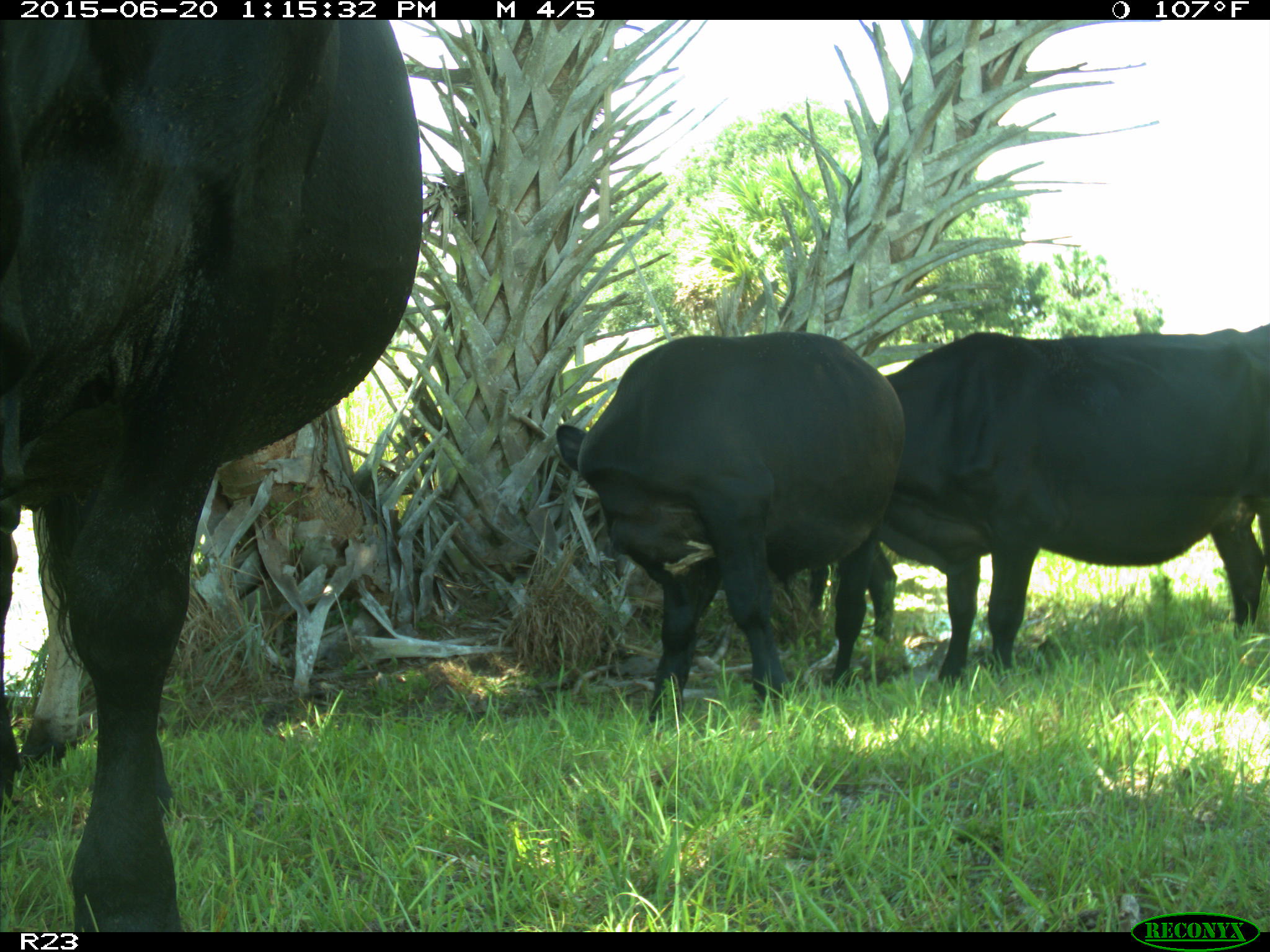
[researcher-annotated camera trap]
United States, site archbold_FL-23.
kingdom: Animalia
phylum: Chordata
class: Mammalia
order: Artiodactyla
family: Bovidae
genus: Bos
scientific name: Bos taurus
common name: domestic cow